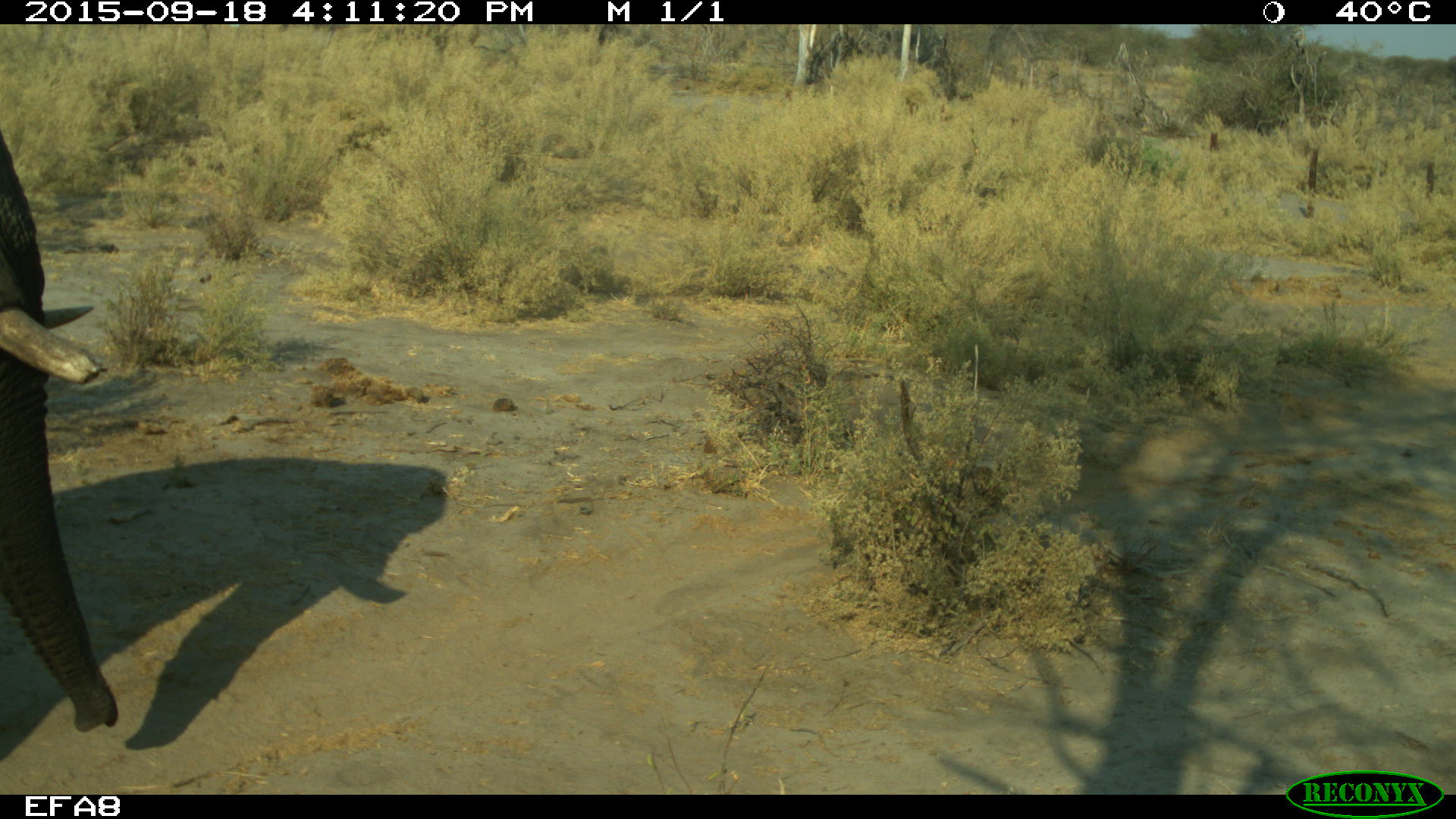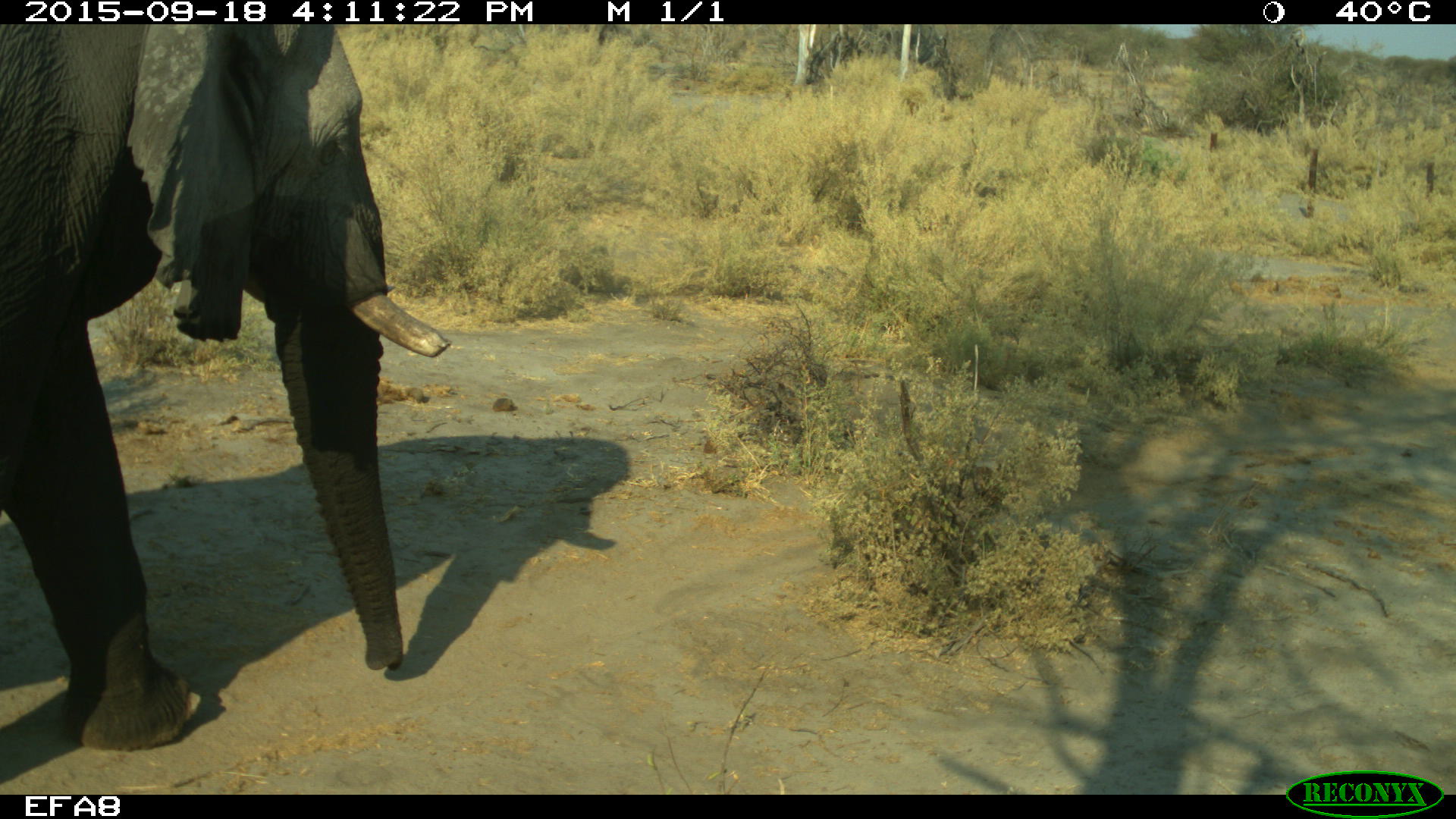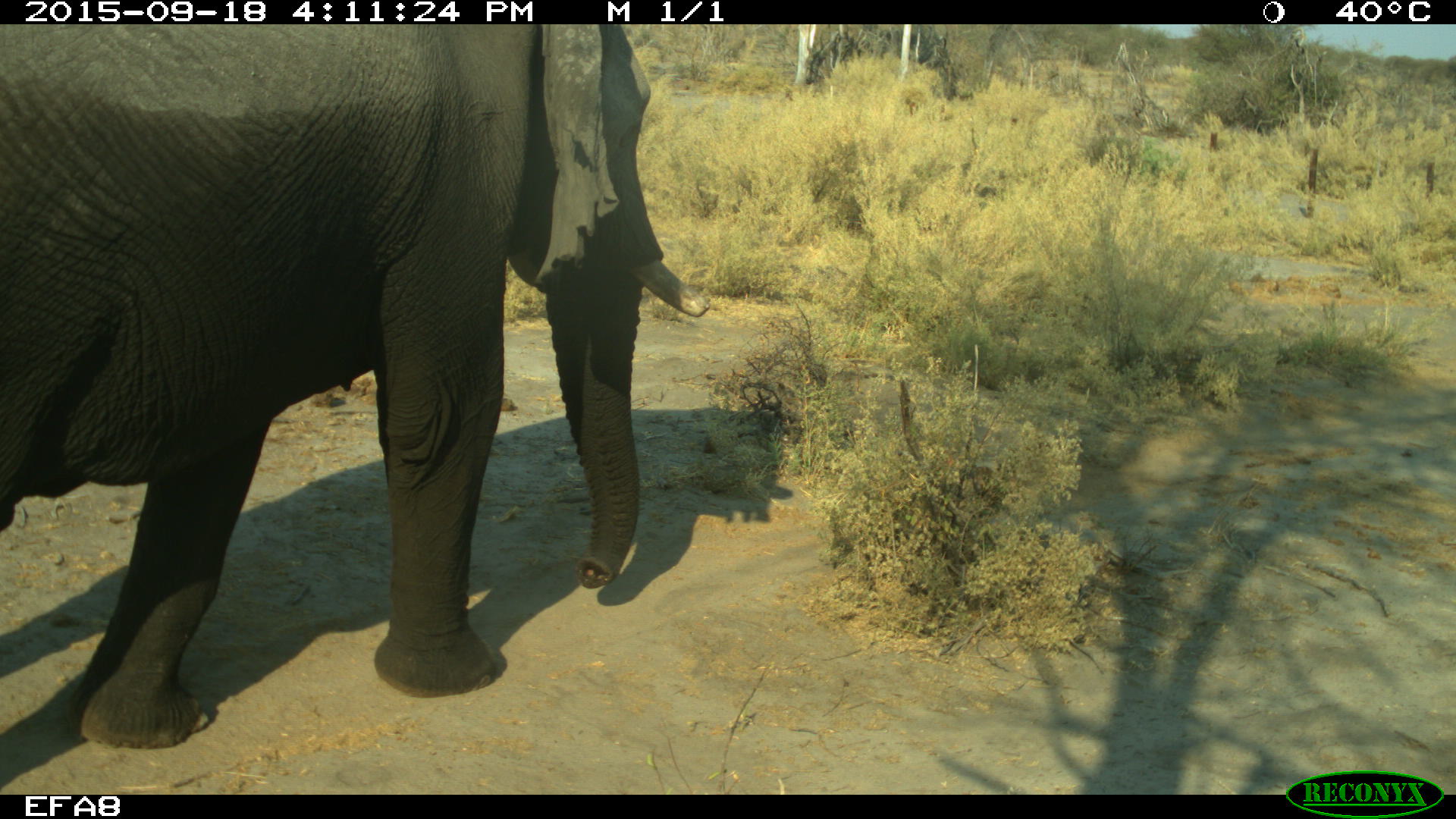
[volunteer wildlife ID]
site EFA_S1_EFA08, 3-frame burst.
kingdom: Animalia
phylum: Chordata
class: Mammalia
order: Proboscidea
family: Elephantidae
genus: Loxodonta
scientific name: Loxodonta africana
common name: african bush elephant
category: elephant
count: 1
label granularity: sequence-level